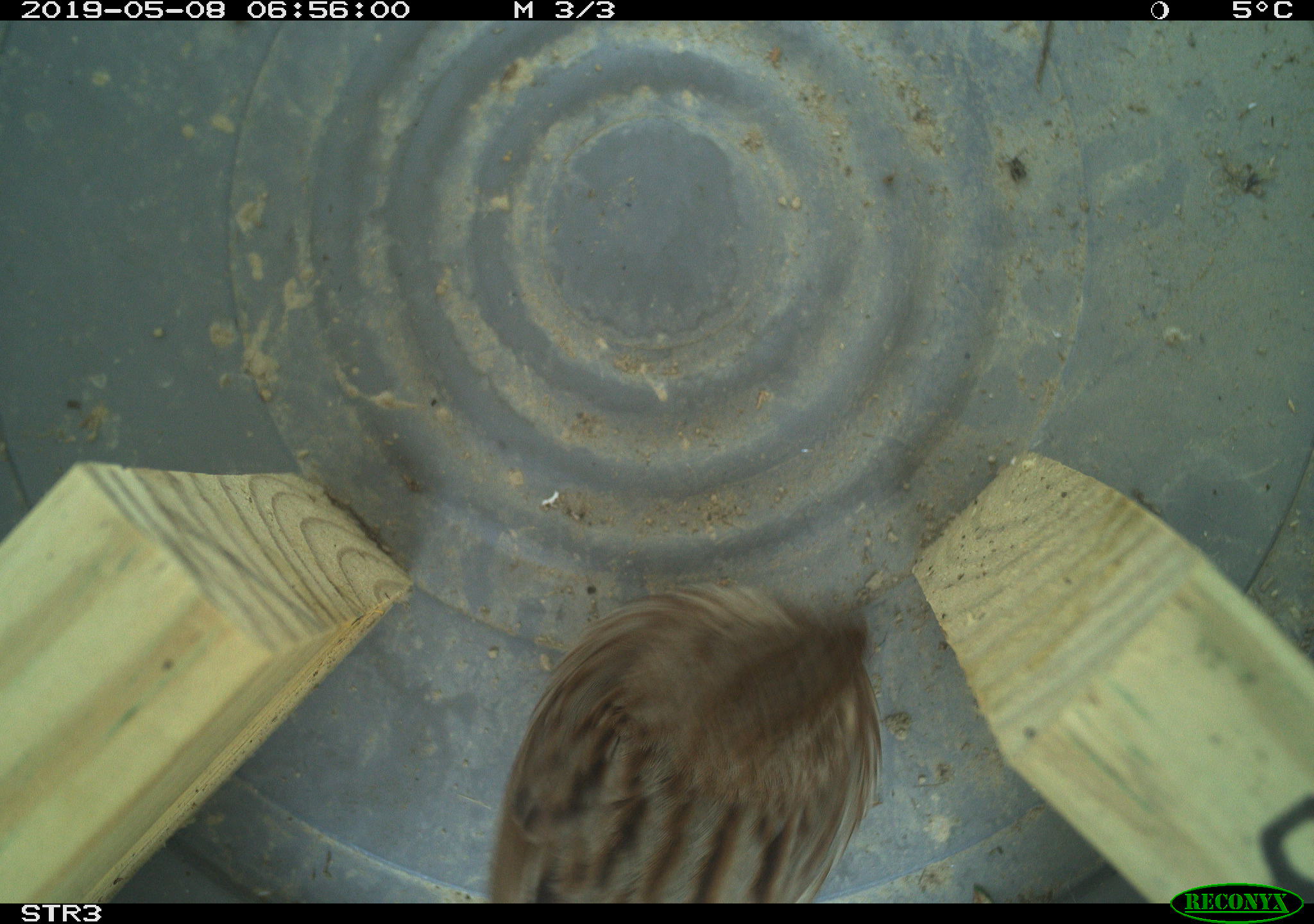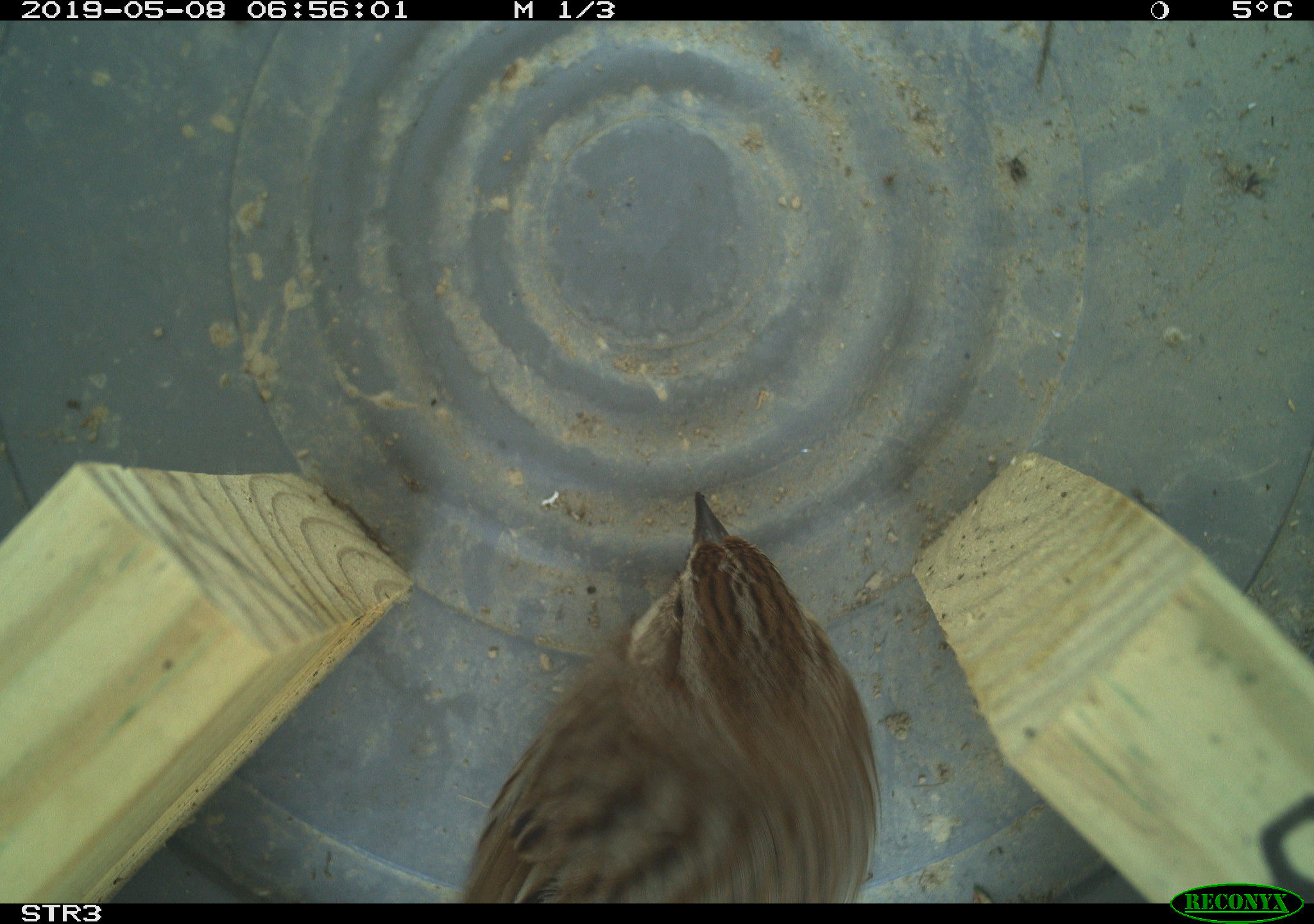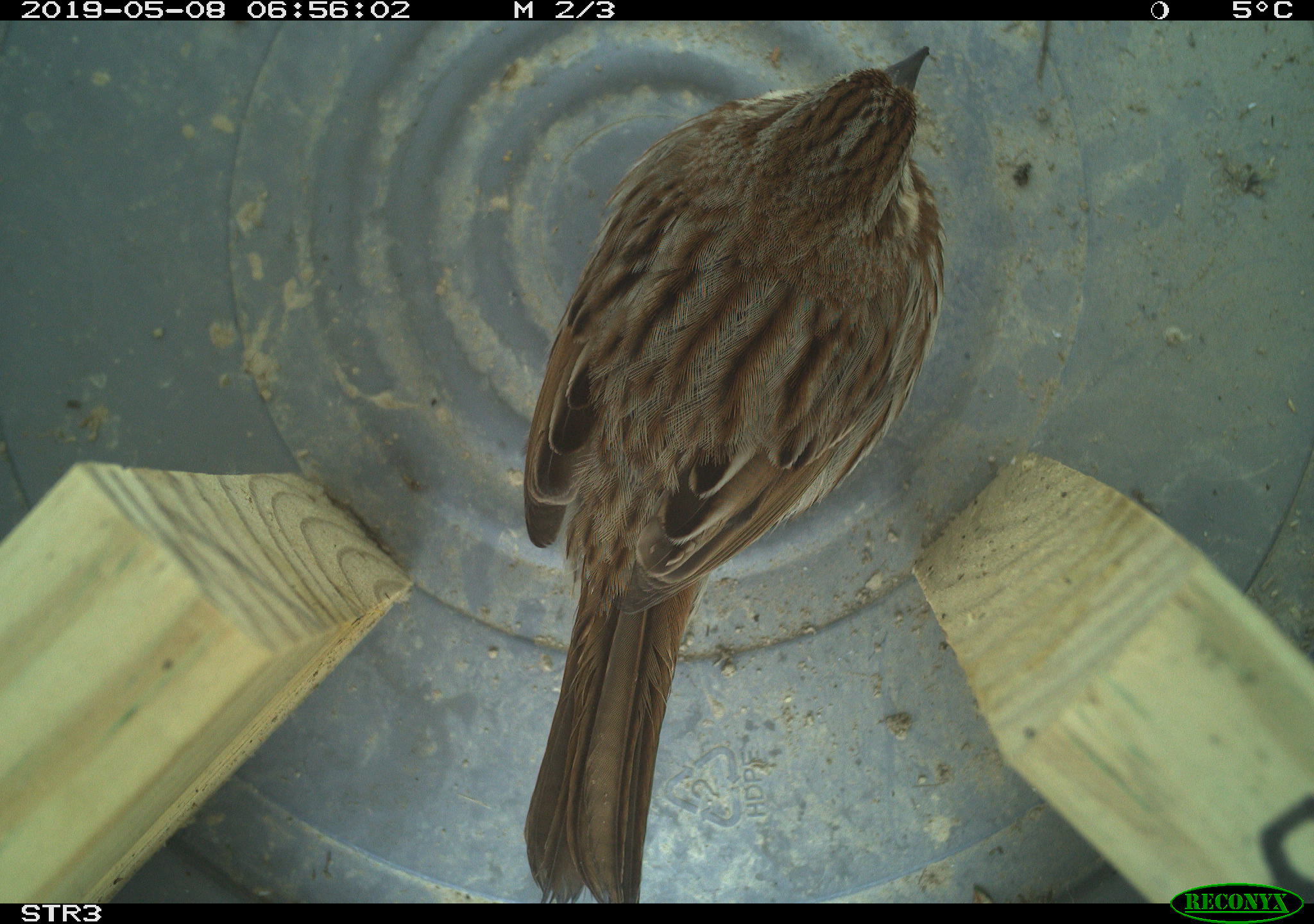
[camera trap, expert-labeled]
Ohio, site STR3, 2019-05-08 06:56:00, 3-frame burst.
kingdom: Animalia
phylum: Chordata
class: Aves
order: Passeriformes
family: Passerellidae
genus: Melospiza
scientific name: Melospiza melodia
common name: song sparrow